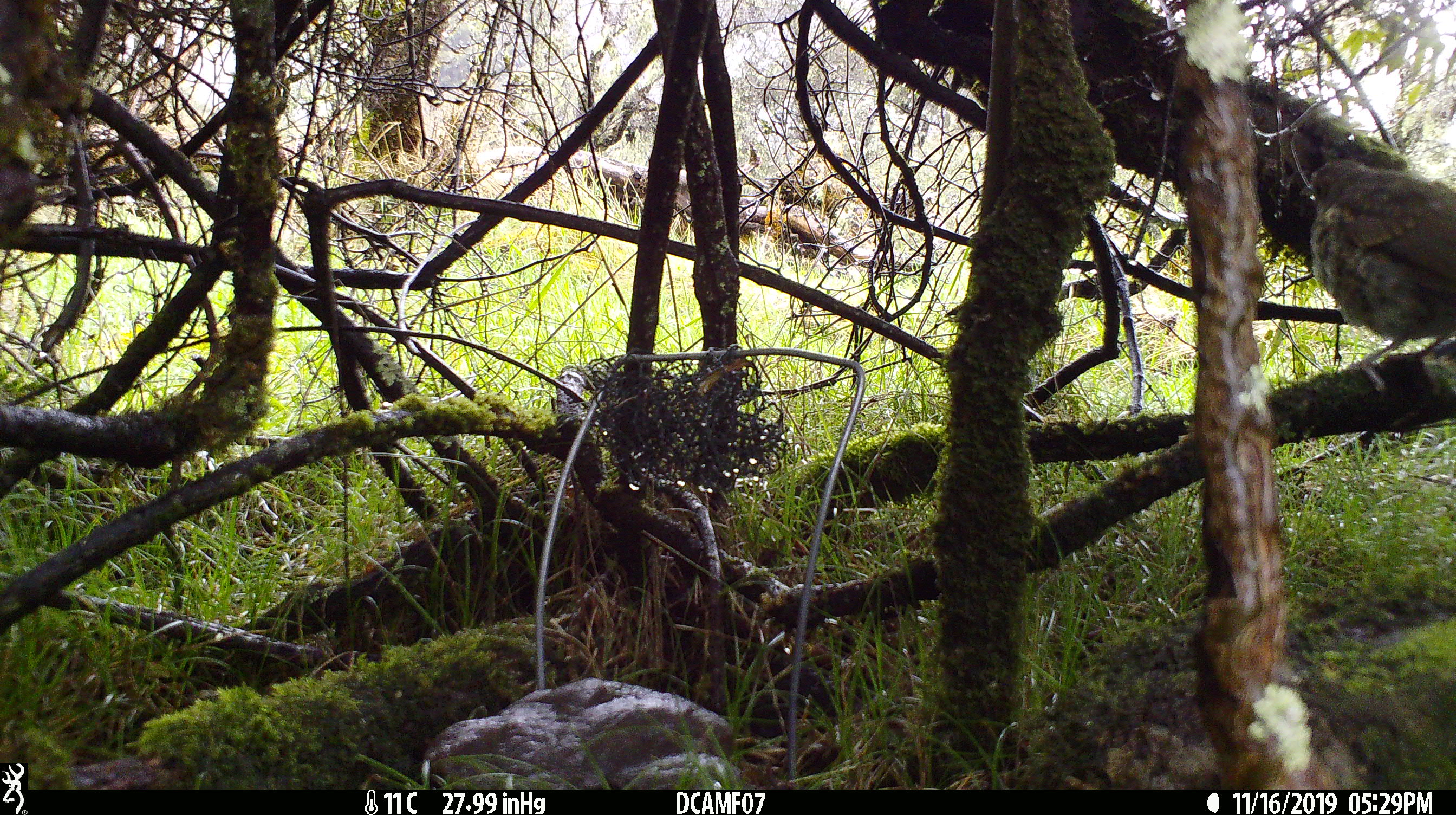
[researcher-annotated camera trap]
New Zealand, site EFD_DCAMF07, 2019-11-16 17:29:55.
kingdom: Animalia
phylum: Chordata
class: Aves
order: Passeriformes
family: Turdidae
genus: Turdus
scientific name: Turdus philomelos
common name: song thrush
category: thrush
Thrush (song thrush) (Turdus philomelos).